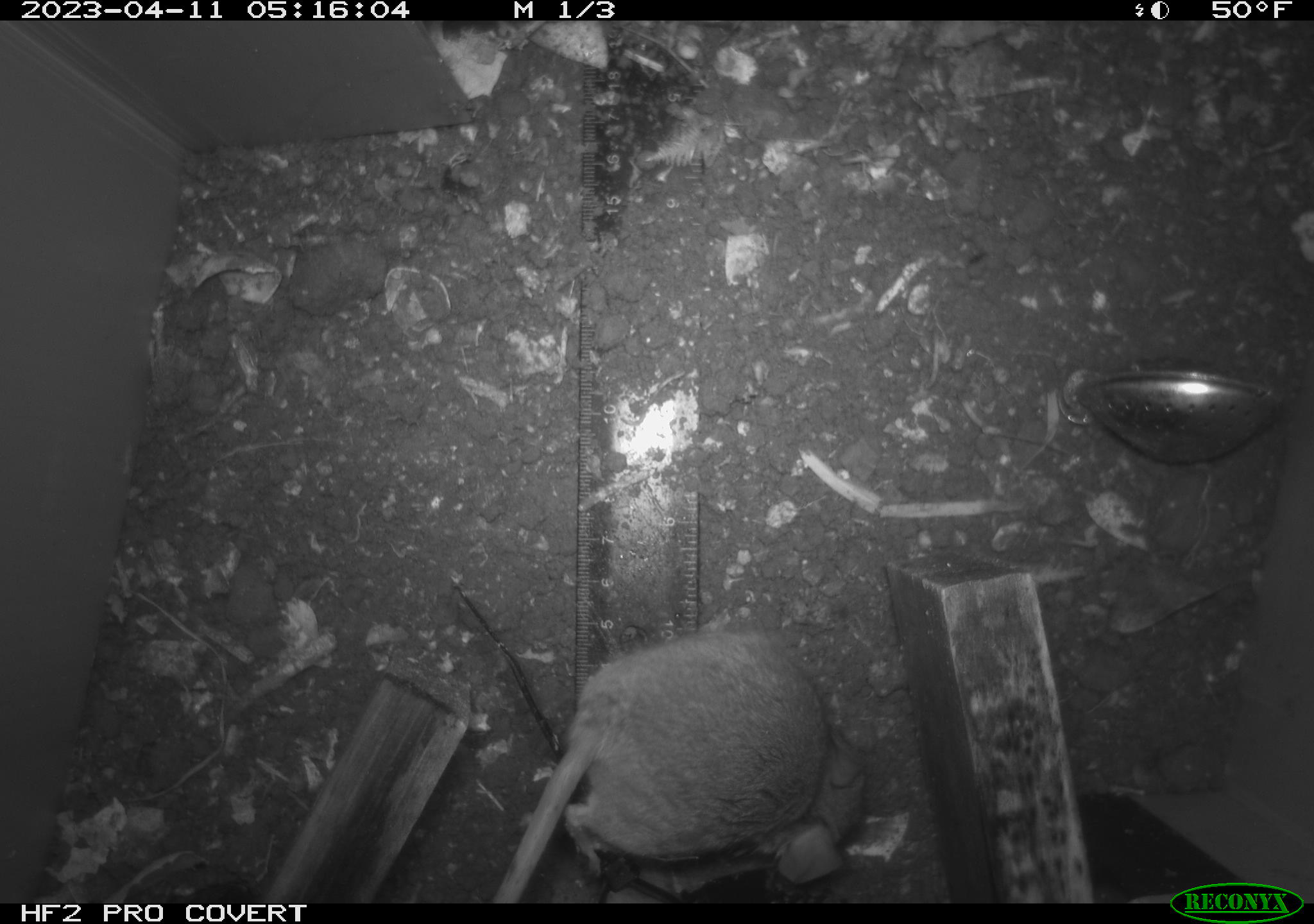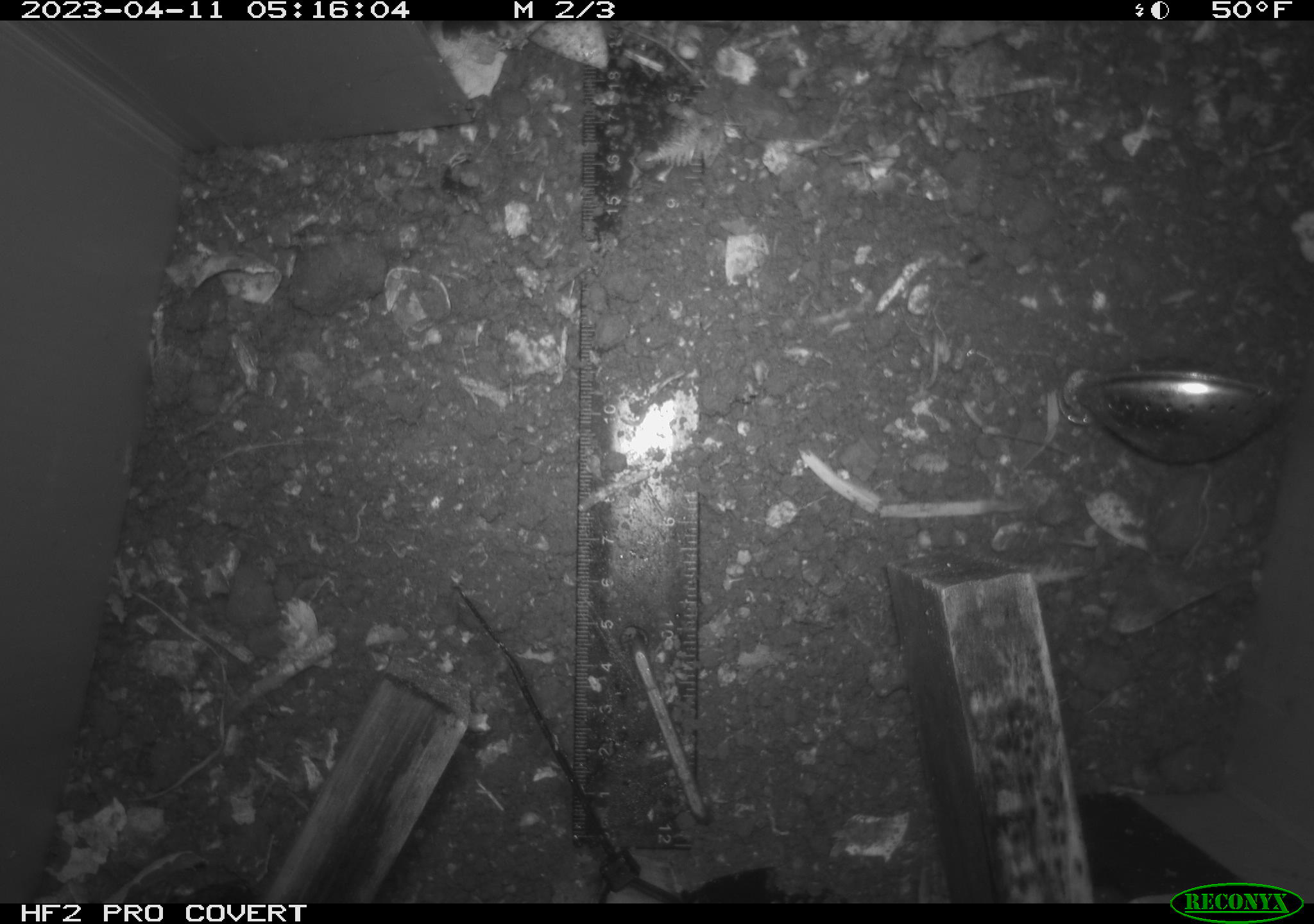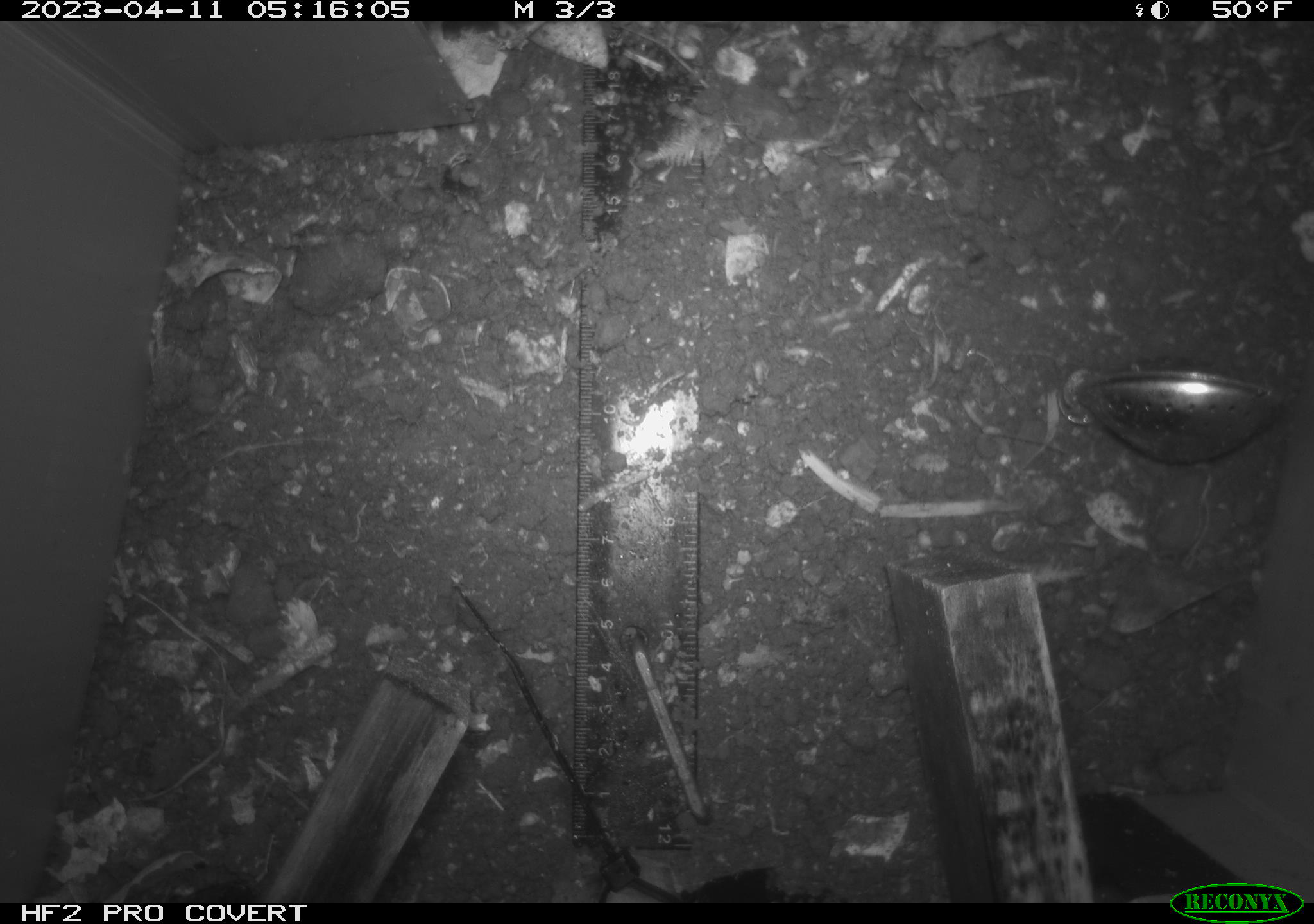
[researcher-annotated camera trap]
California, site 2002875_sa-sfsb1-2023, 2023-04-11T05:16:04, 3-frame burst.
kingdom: Animalia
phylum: Chordata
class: Mammalia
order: Rodentia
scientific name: Rodentia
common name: mouse species